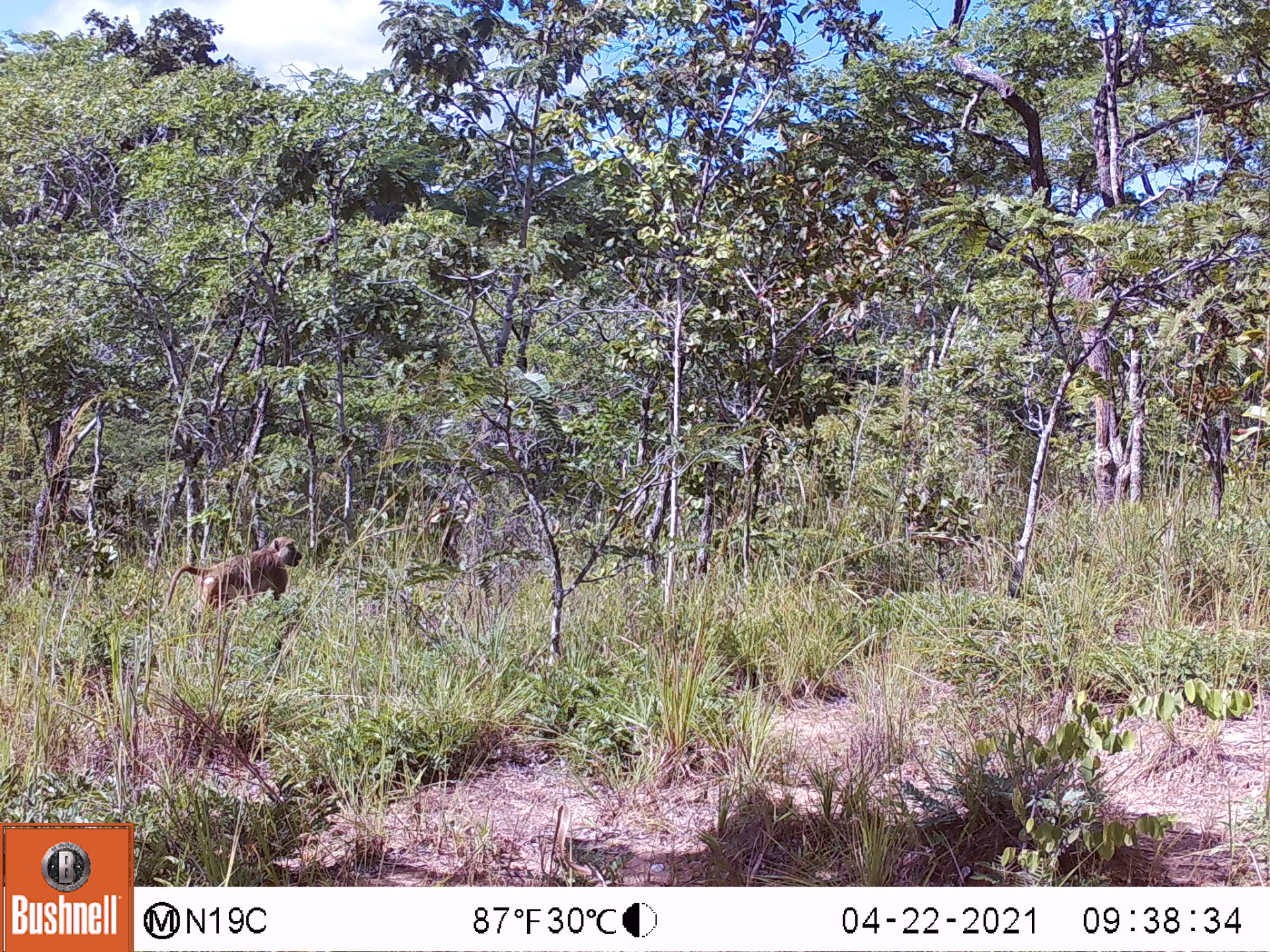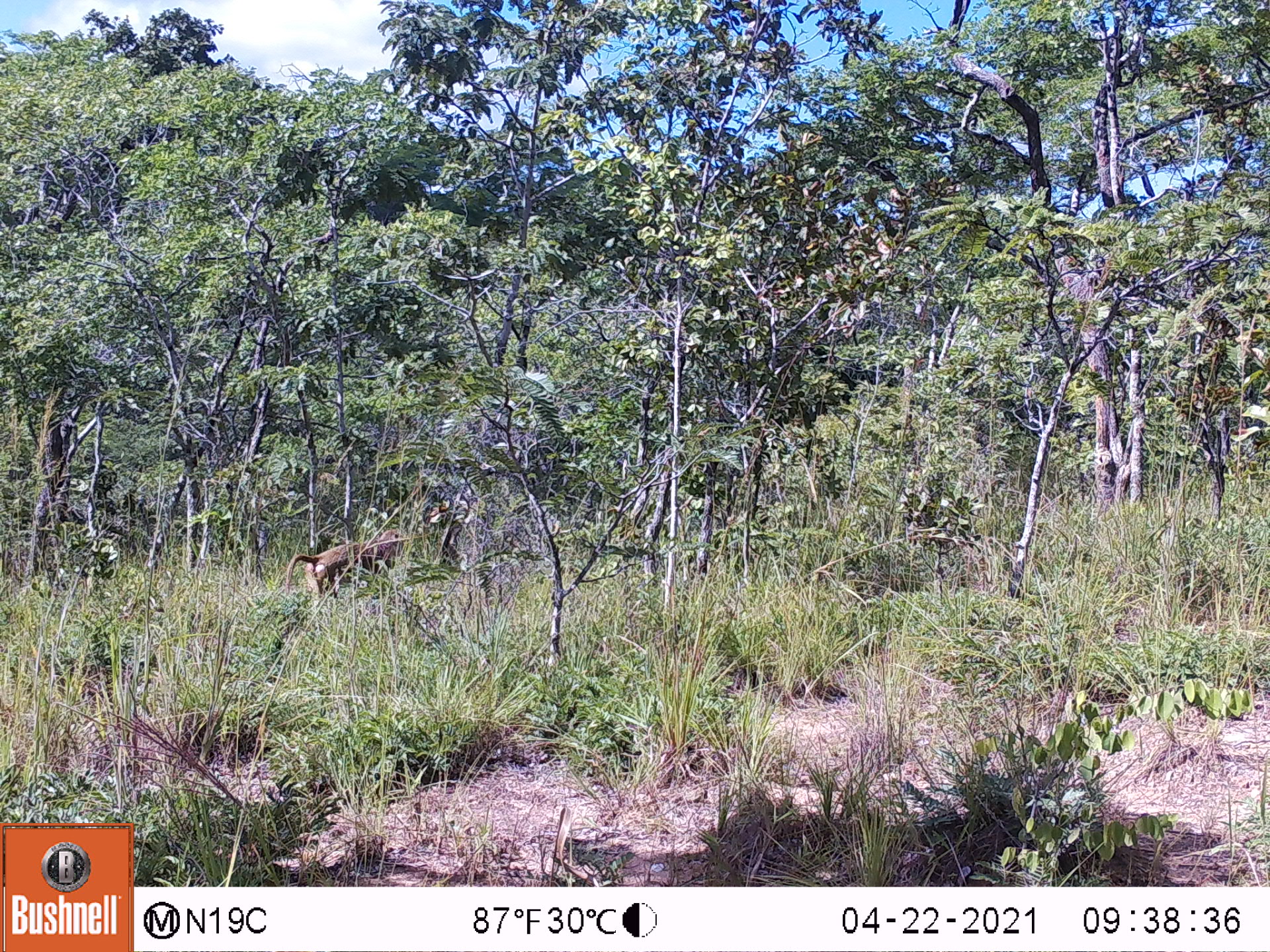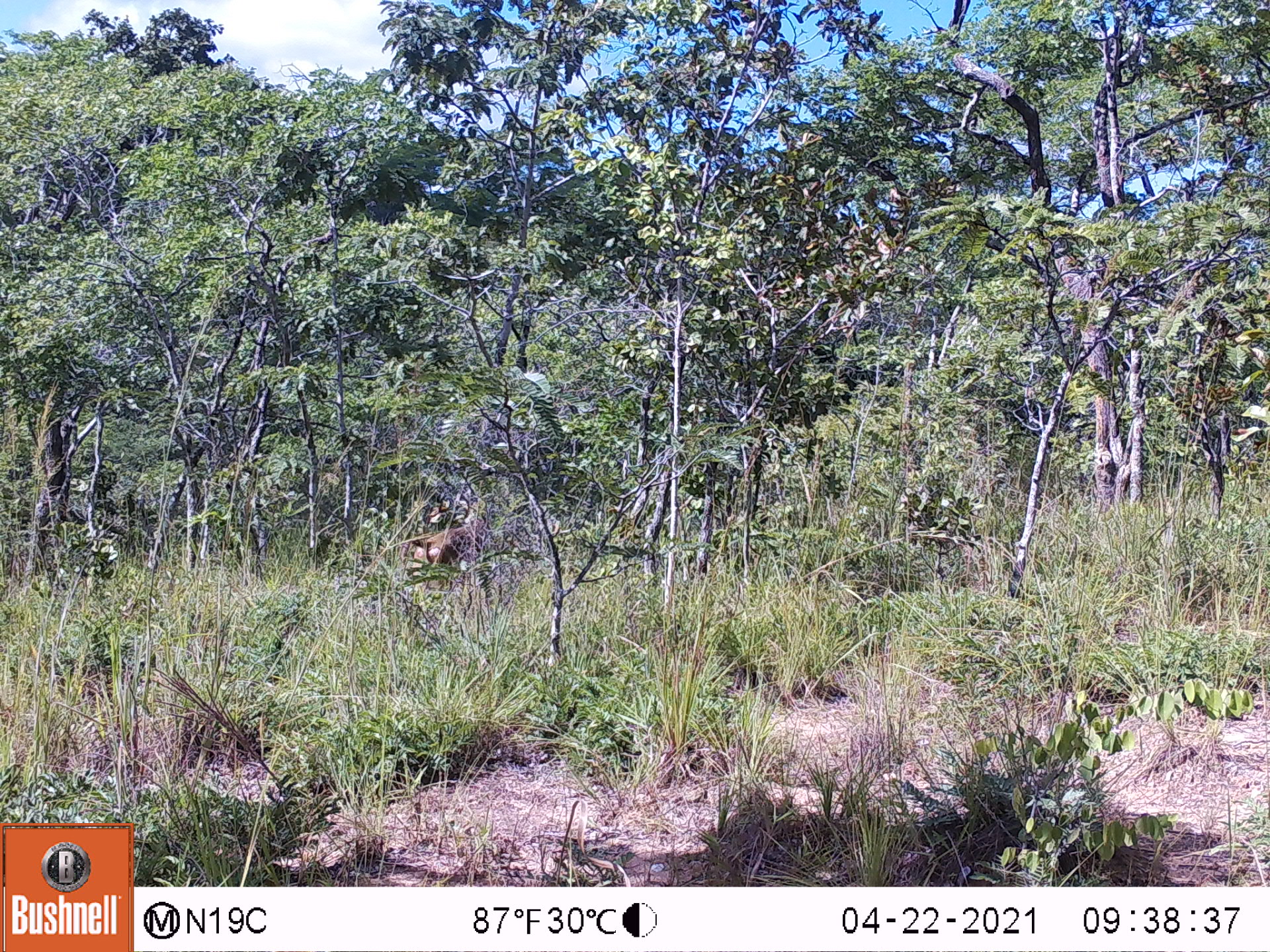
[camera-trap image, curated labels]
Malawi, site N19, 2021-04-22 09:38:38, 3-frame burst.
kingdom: Animalia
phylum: Chordata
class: Mammalia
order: Primates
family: Cercopithecidae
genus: Papio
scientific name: Papio cynocephalus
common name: yellow baboon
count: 1